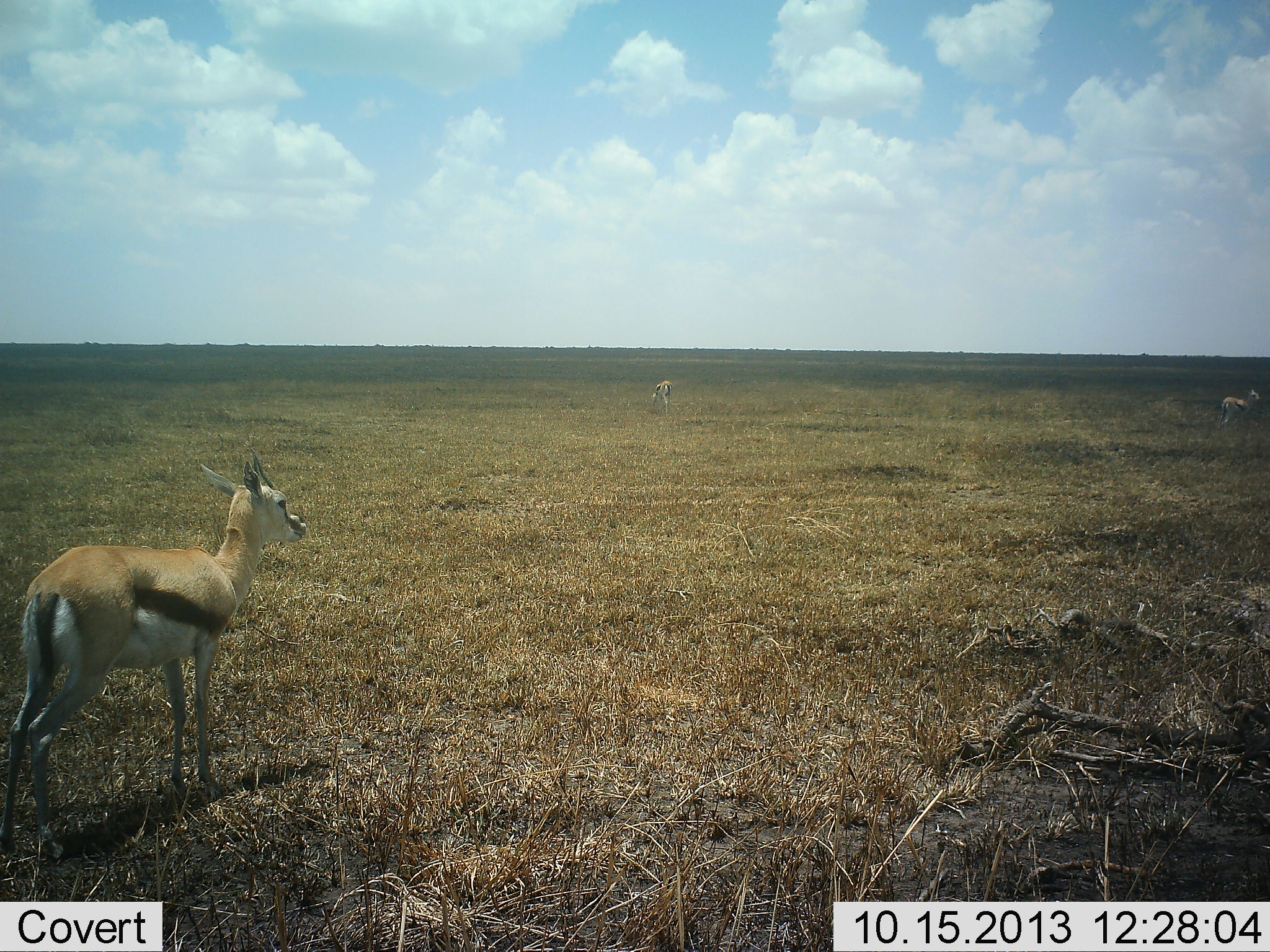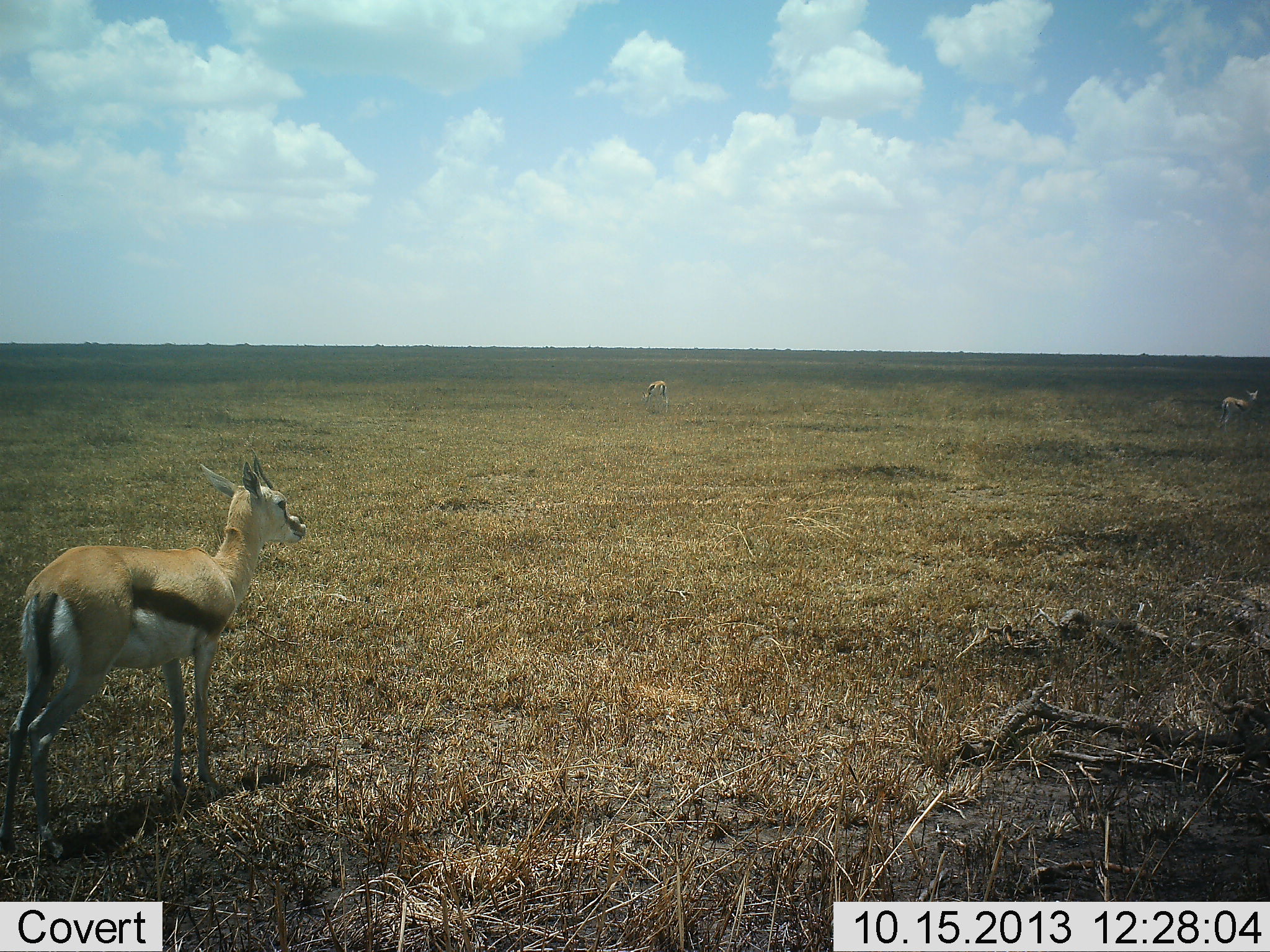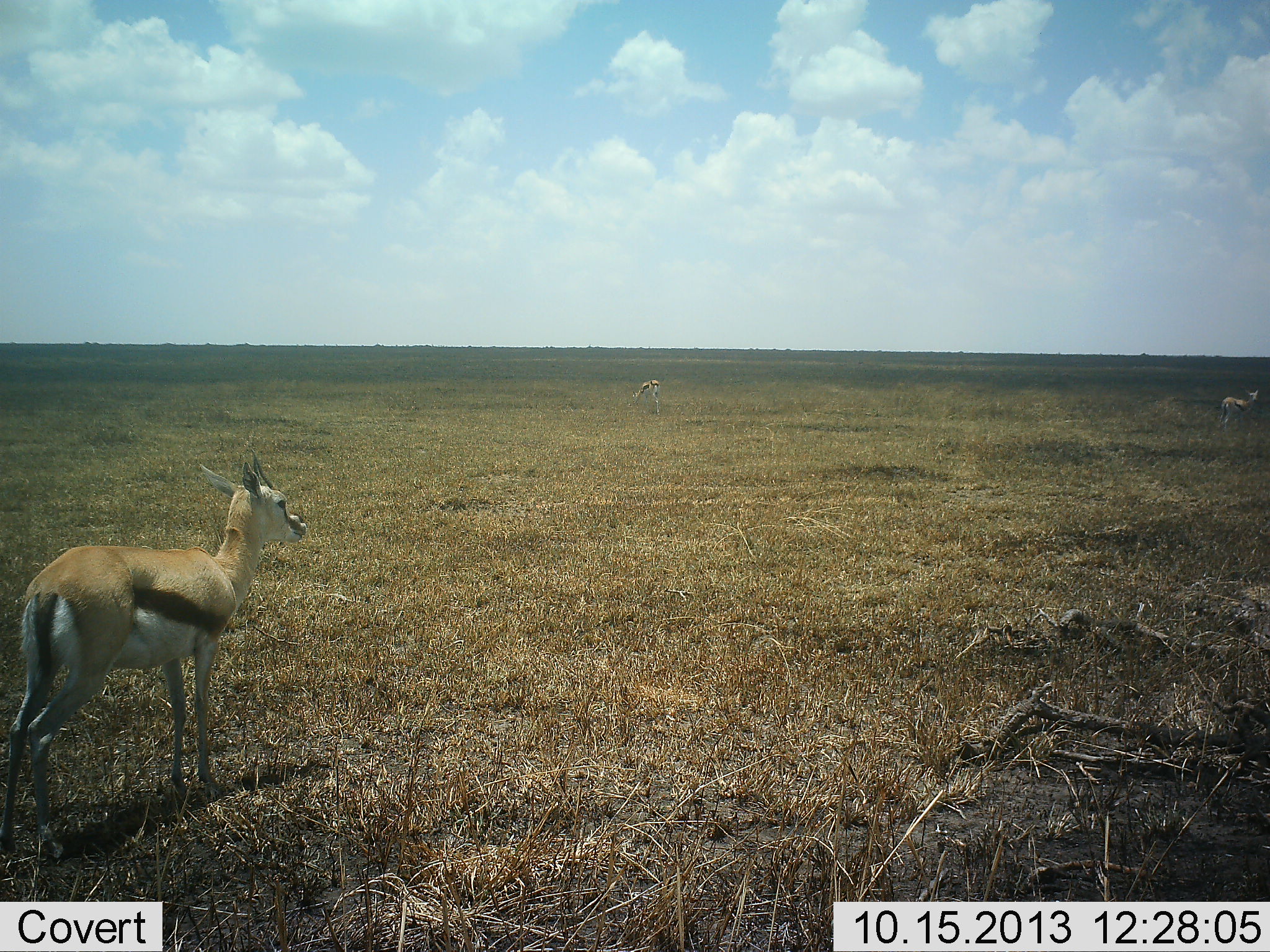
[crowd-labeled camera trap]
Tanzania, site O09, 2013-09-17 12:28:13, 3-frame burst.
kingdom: Animalia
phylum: Chordata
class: Mammalia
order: Artiodactyla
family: Bovidae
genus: Eudorcas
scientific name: Eudorcas thomsonii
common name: thomson's gazelle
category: gazellethomsons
Gazellethomsons (thomson's gazelle) (Eudorcas thomsonii), count 3. Behavior (volunteer vote fractions): standing 90%, resting 0%, moving 10%, interacting 0%. Young present (vote fraction): 0%. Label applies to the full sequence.